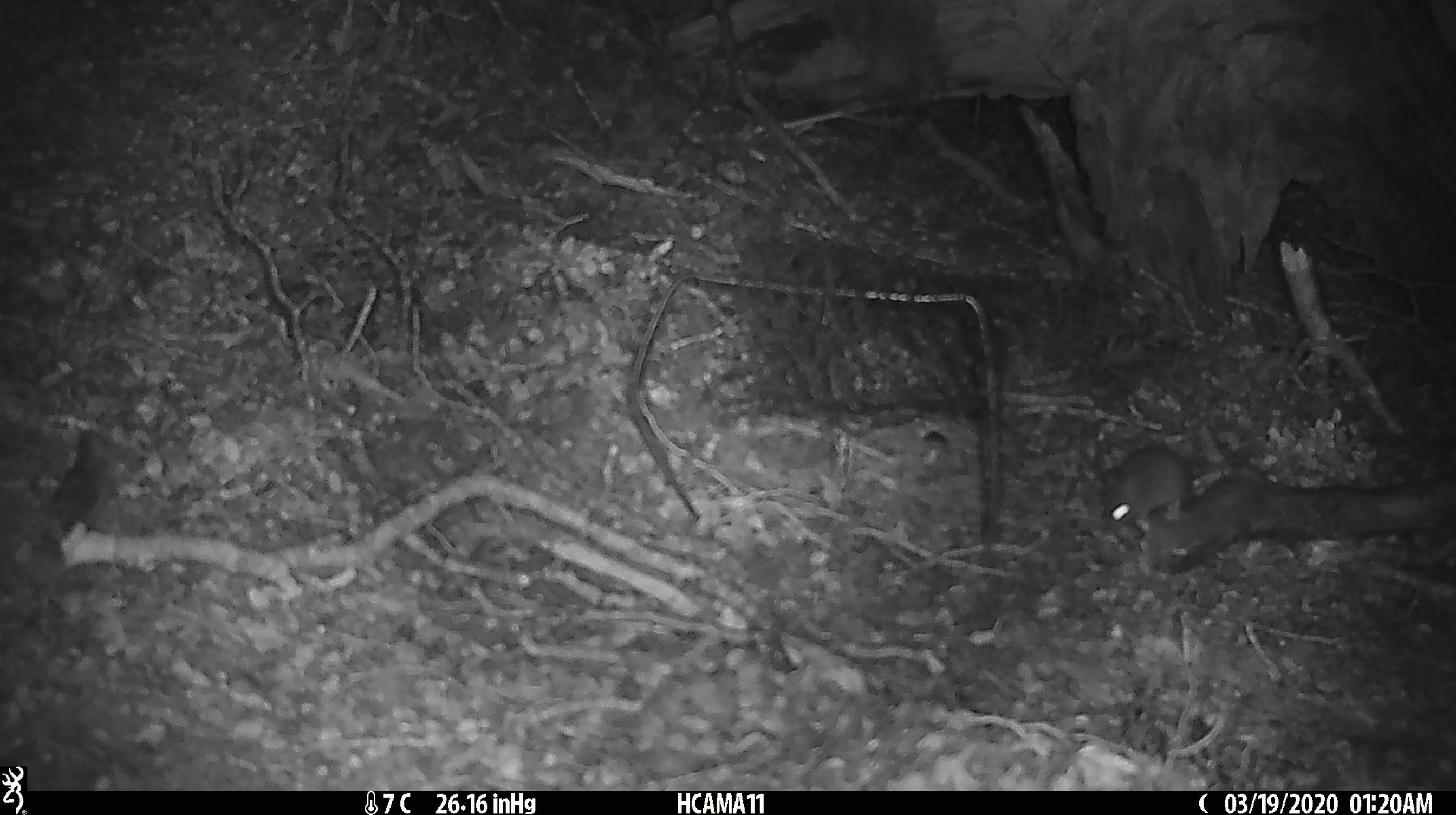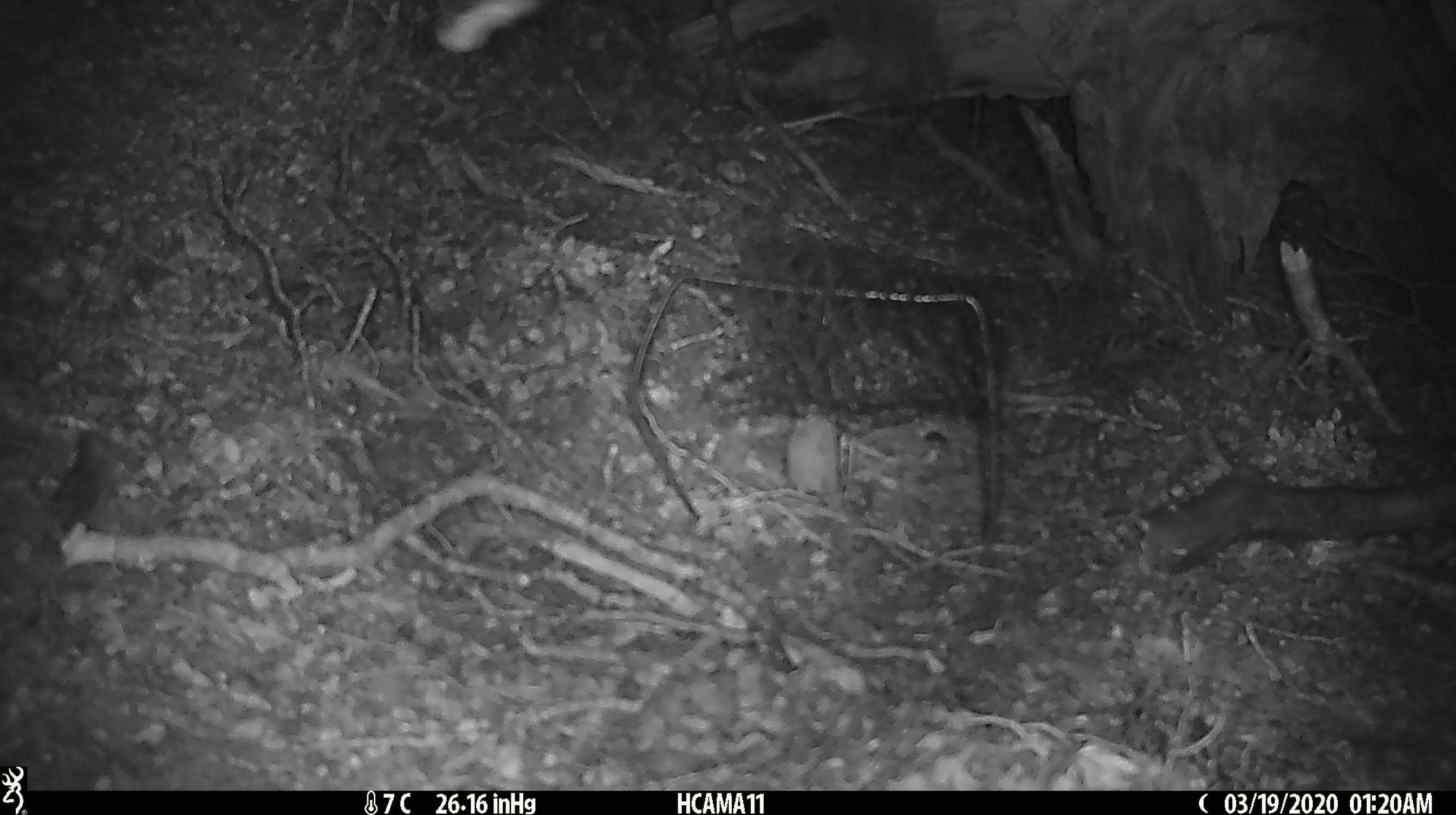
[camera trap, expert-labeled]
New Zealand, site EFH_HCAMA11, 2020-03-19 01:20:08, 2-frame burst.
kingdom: Animalia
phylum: Chordata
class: Mammalia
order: Rodentia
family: Muridae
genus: Mus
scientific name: Mus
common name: mouse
Mouse (Mus).